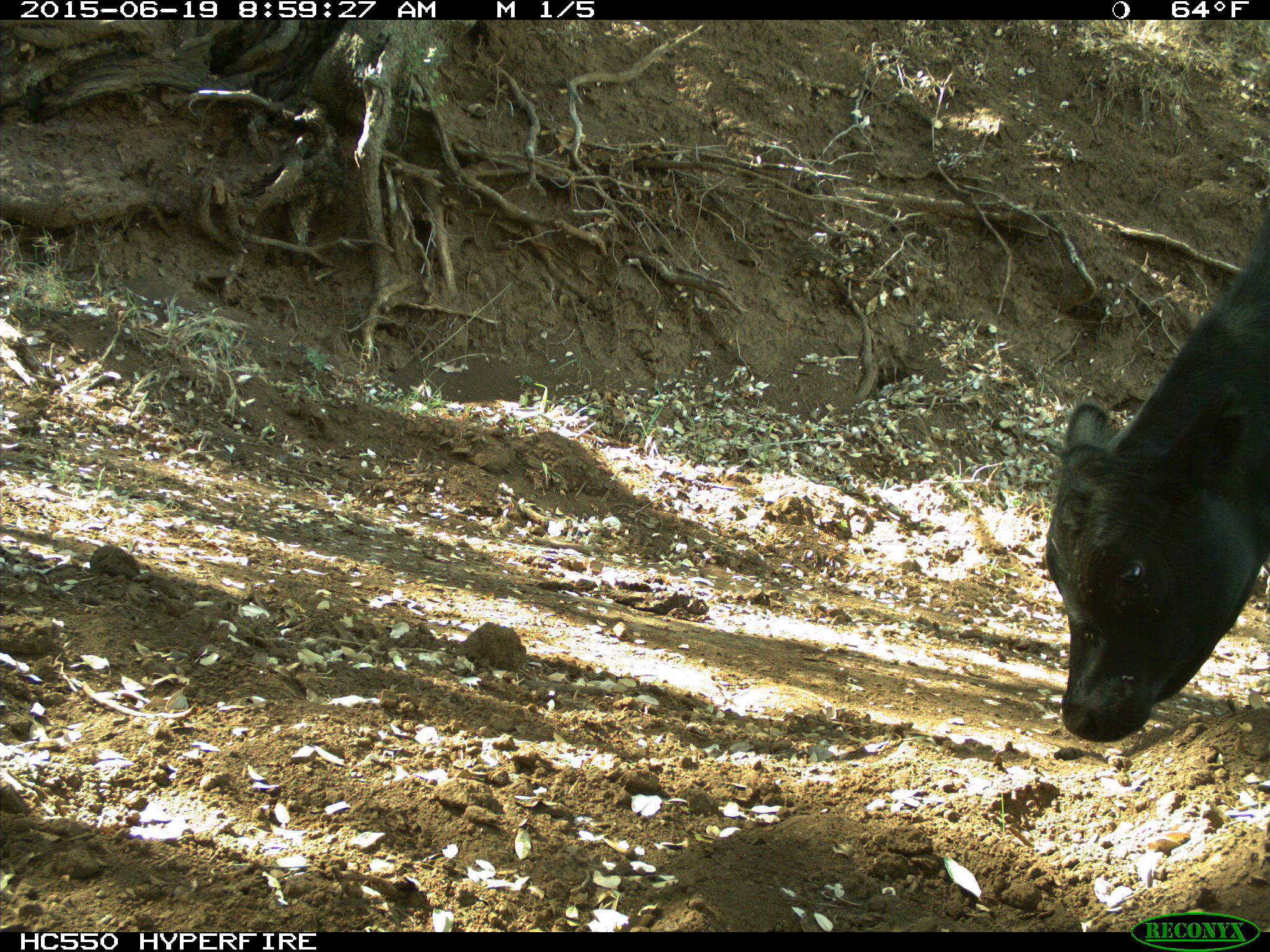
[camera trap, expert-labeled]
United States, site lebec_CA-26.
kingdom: Animalia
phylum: Chordata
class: Mammalia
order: Artiodactyla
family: Bovidae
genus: Bos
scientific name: Bos taurus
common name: domestic cow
Bos taurus (domestic cow).